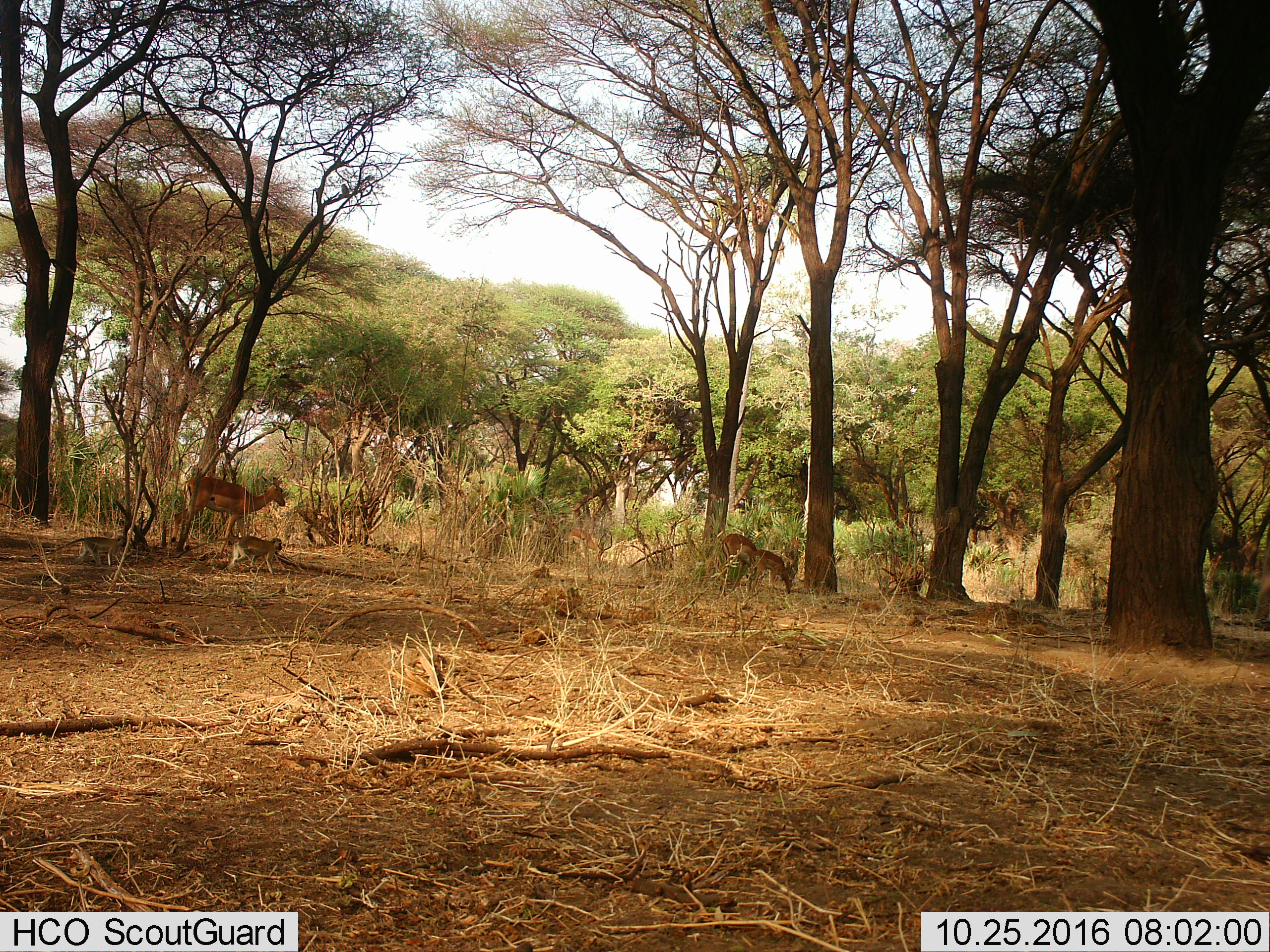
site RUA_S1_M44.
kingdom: Animalia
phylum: Chordata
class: Mammalia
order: Artiodactyla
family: Bovidae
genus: Aepyceros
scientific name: Aepyceros melampus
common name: impala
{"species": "impala (Aepyceros melampus)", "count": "3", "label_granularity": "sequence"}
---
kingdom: Animalia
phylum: Chordata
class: Mammalia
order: Primates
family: Cercopithecidae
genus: Chlorocebus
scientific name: Chlorocebus pygerythrus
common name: vervet monkey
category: monkeyvervet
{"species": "monkeyvervet (vervet monkey) (Chlorocebus pygerythrus)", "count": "2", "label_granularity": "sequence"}